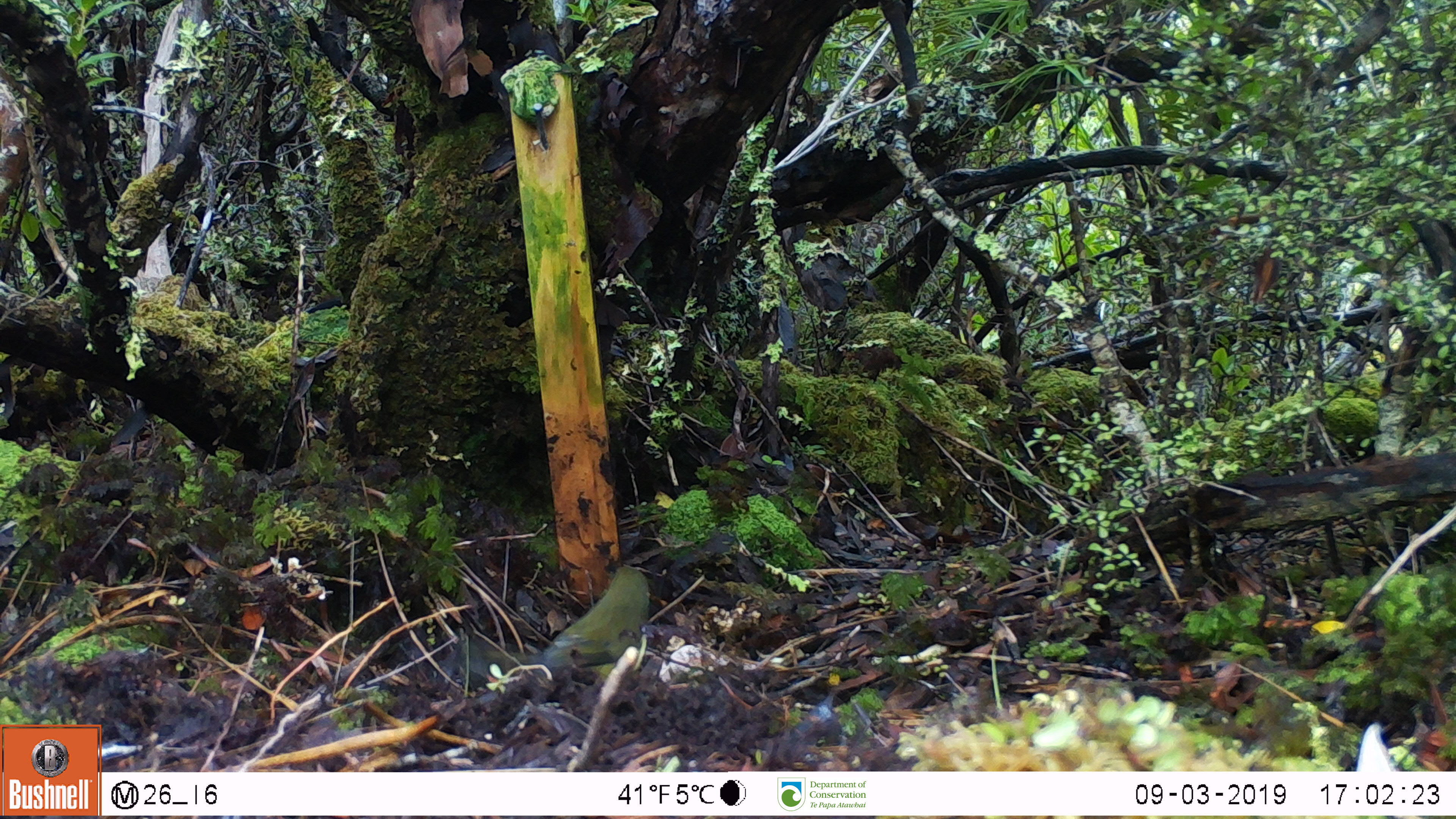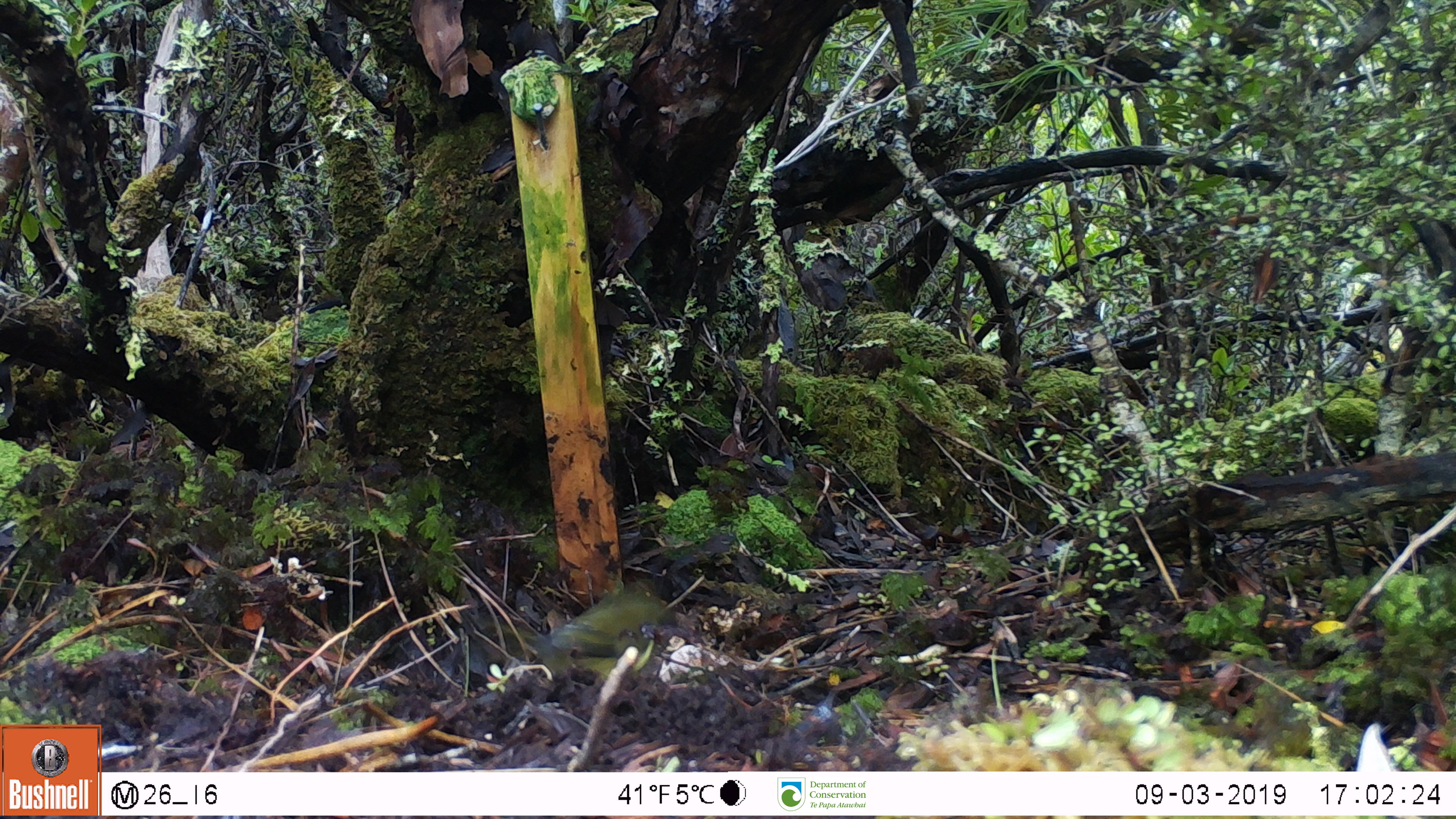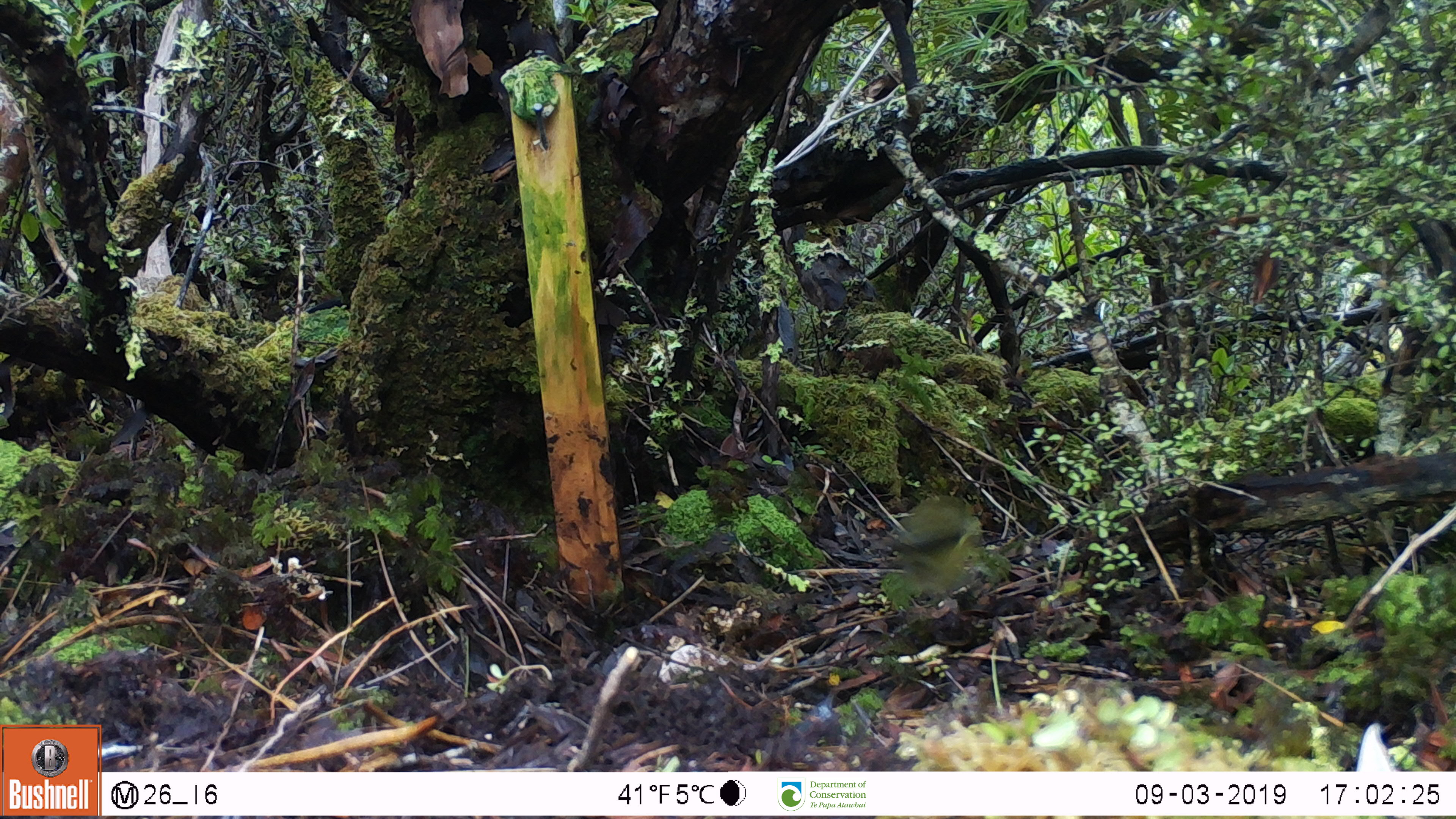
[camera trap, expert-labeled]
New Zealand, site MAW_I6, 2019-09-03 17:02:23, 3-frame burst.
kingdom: Animalia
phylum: Chordata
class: Aves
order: Passeriformes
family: Meliphagidae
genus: Anthornis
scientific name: Anthornis melanura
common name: new zealand bellbird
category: bellbird